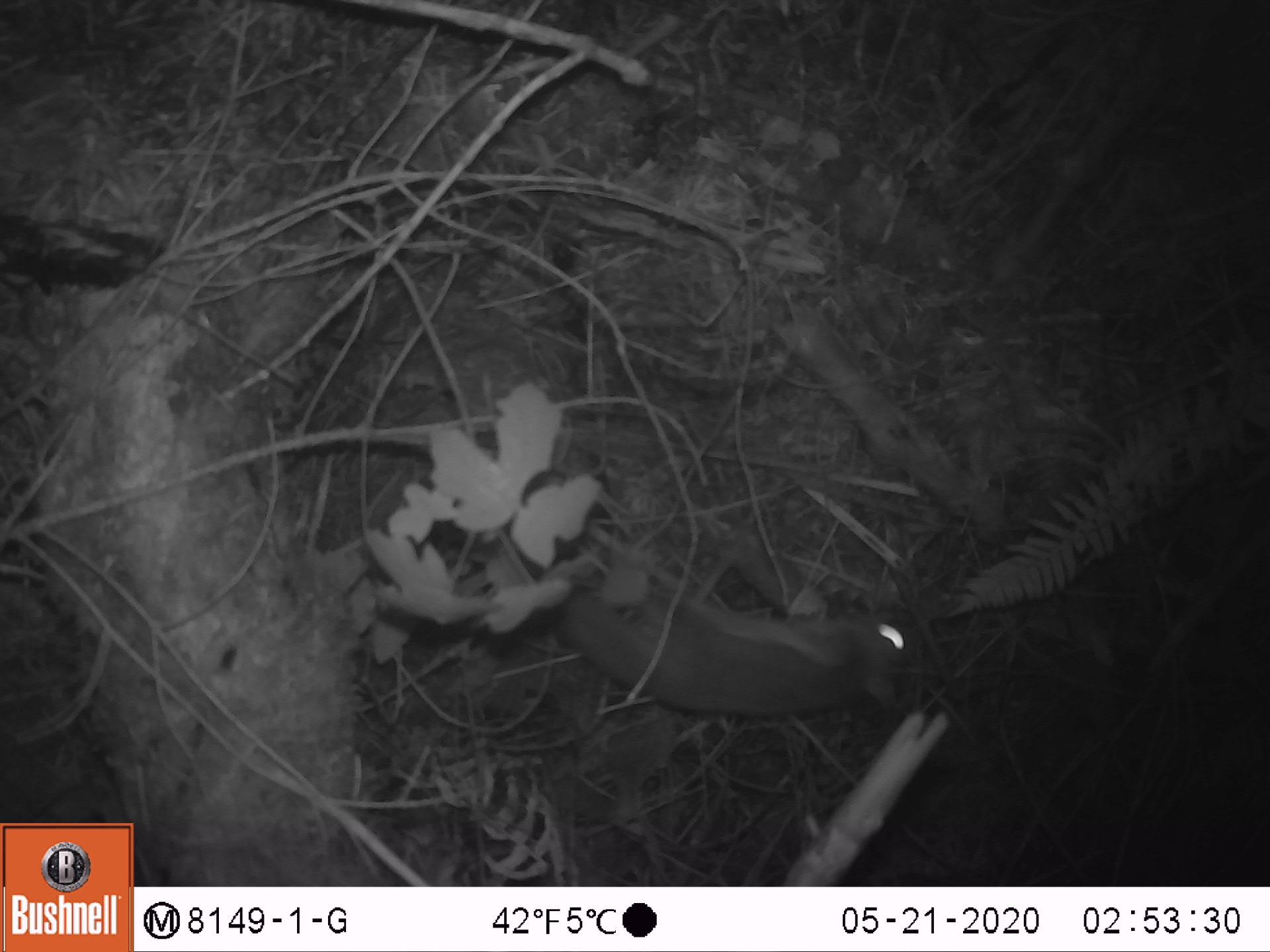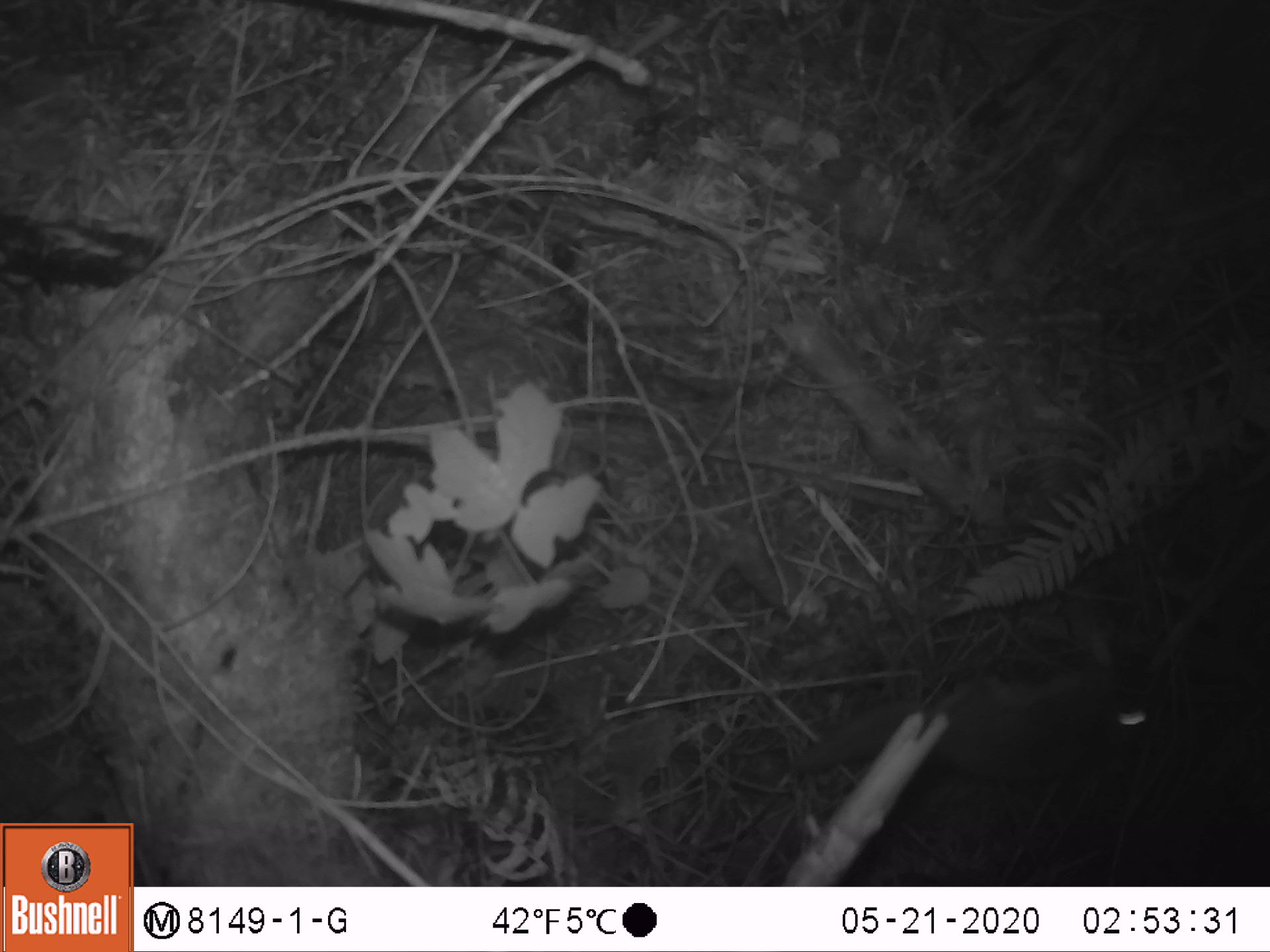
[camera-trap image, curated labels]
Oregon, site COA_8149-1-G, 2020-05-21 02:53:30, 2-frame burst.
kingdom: Animalia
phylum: Chordata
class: Mammalia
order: Rodentia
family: Sciuridae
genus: Glaucomys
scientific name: Glaucomys oregonensis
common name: humboldt's flying squirrel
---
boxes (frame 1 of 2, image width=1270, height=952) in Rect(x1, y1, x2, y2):
humboldt's flying squirrel: Rect(548, 557, 924, 725)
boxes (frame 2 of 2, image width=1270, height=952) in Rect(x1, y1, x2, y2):
humboldt's flying squirrel: Rect(772, 629, 1178, 789)